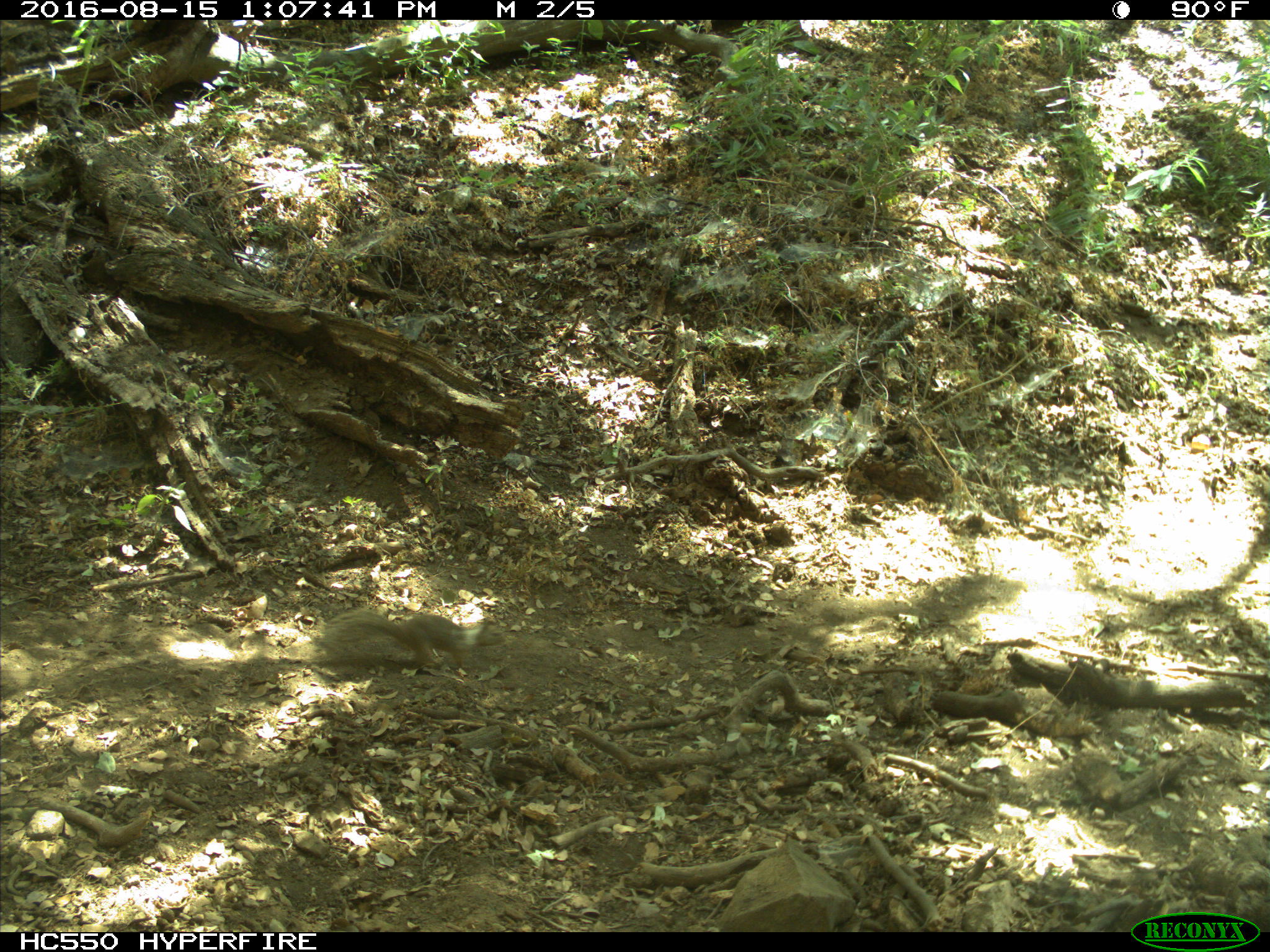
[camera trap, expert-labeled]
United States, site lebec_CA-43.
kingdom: Animalia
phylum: Chordata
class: Mammalia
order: Rodentia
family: Sciuridae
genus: Otospermophilus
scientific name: Otospermophilus beecheyi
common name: california ground squirrel